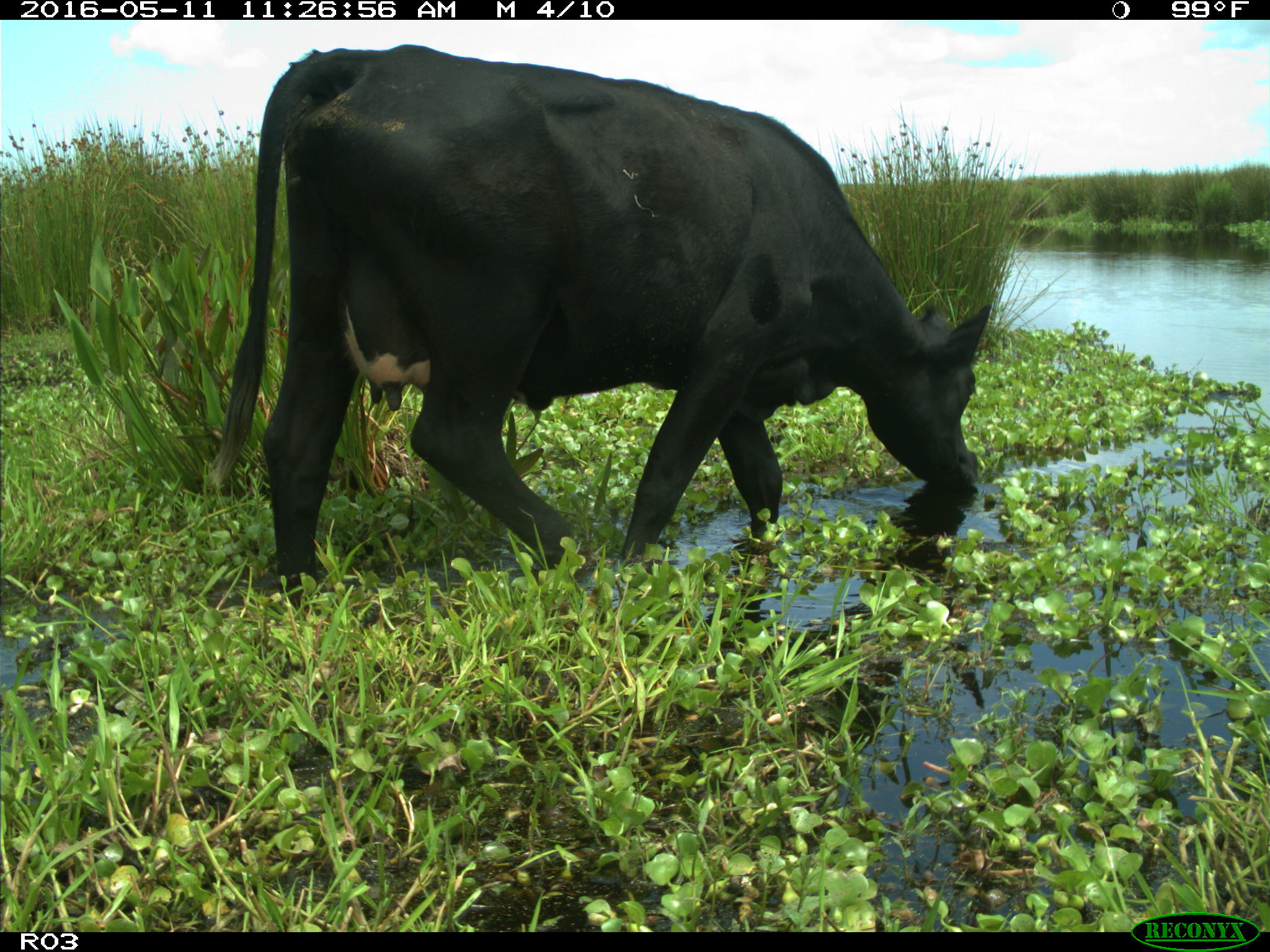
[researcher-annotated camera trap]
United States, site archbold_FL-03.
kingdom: Animalia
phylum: Chordata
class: Mammalia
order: Artiodactyla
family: Bovidae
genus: Bos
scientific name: Bos taurus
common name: domestic cow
Bos taurus (domestic cow).